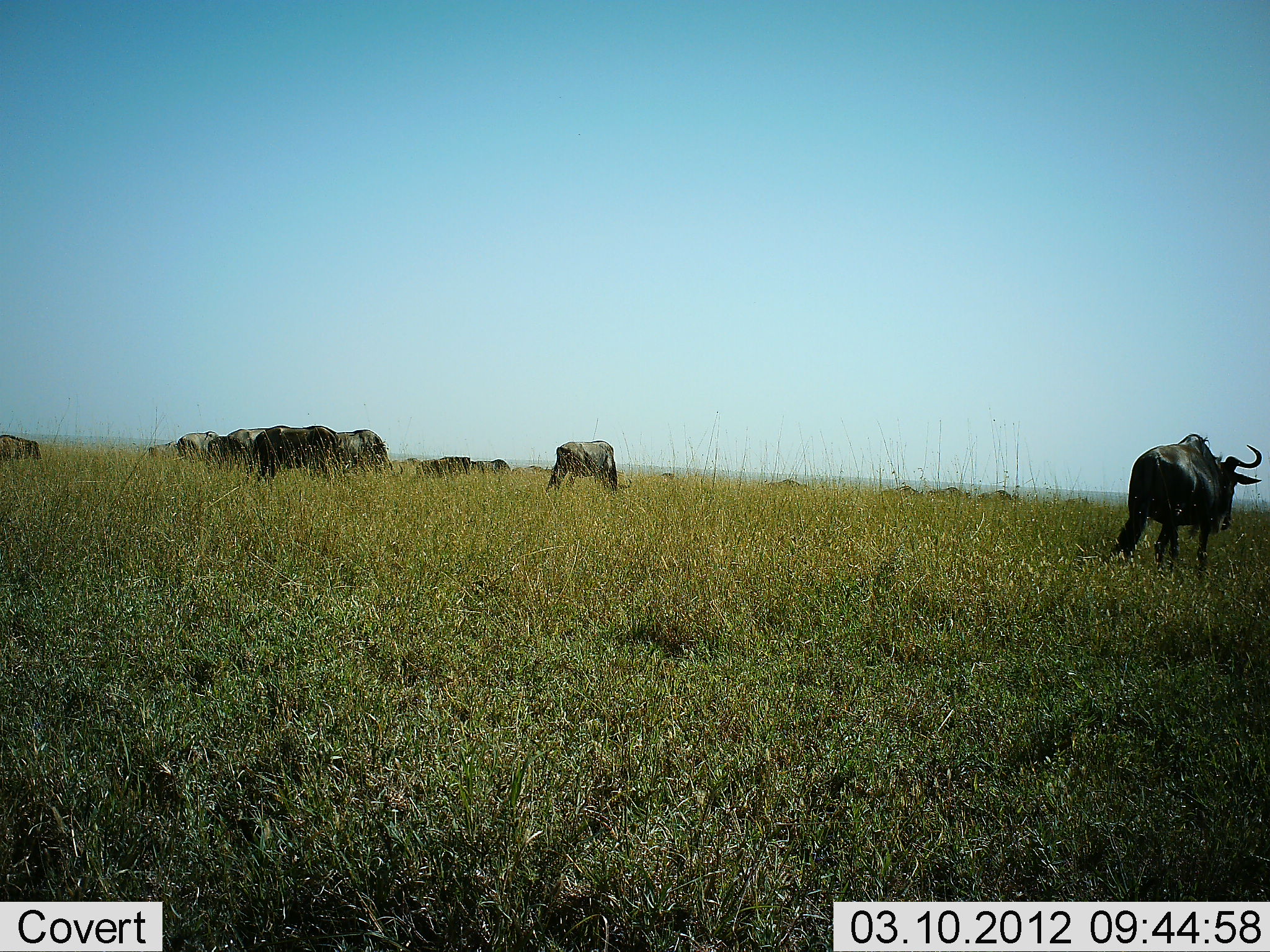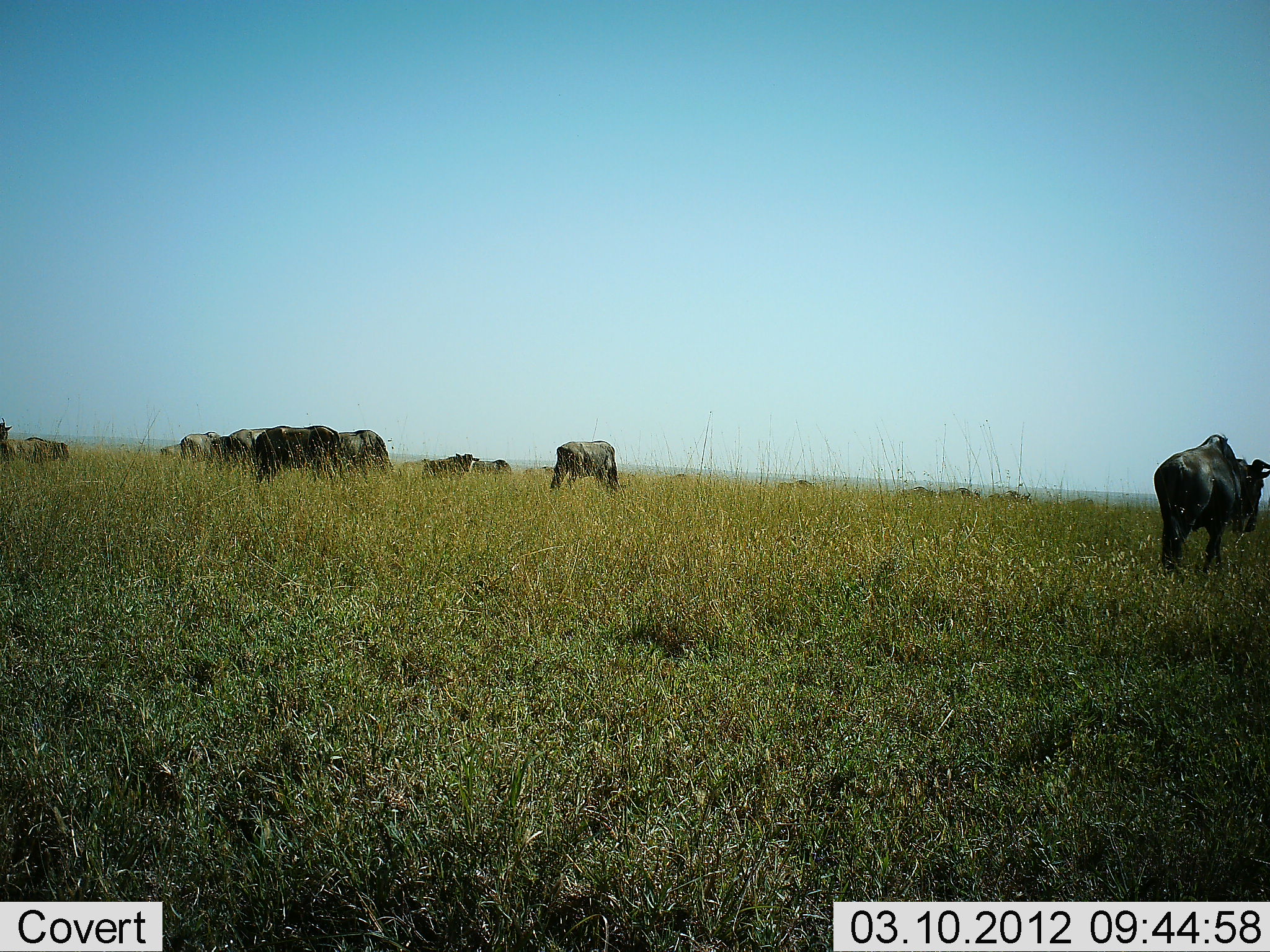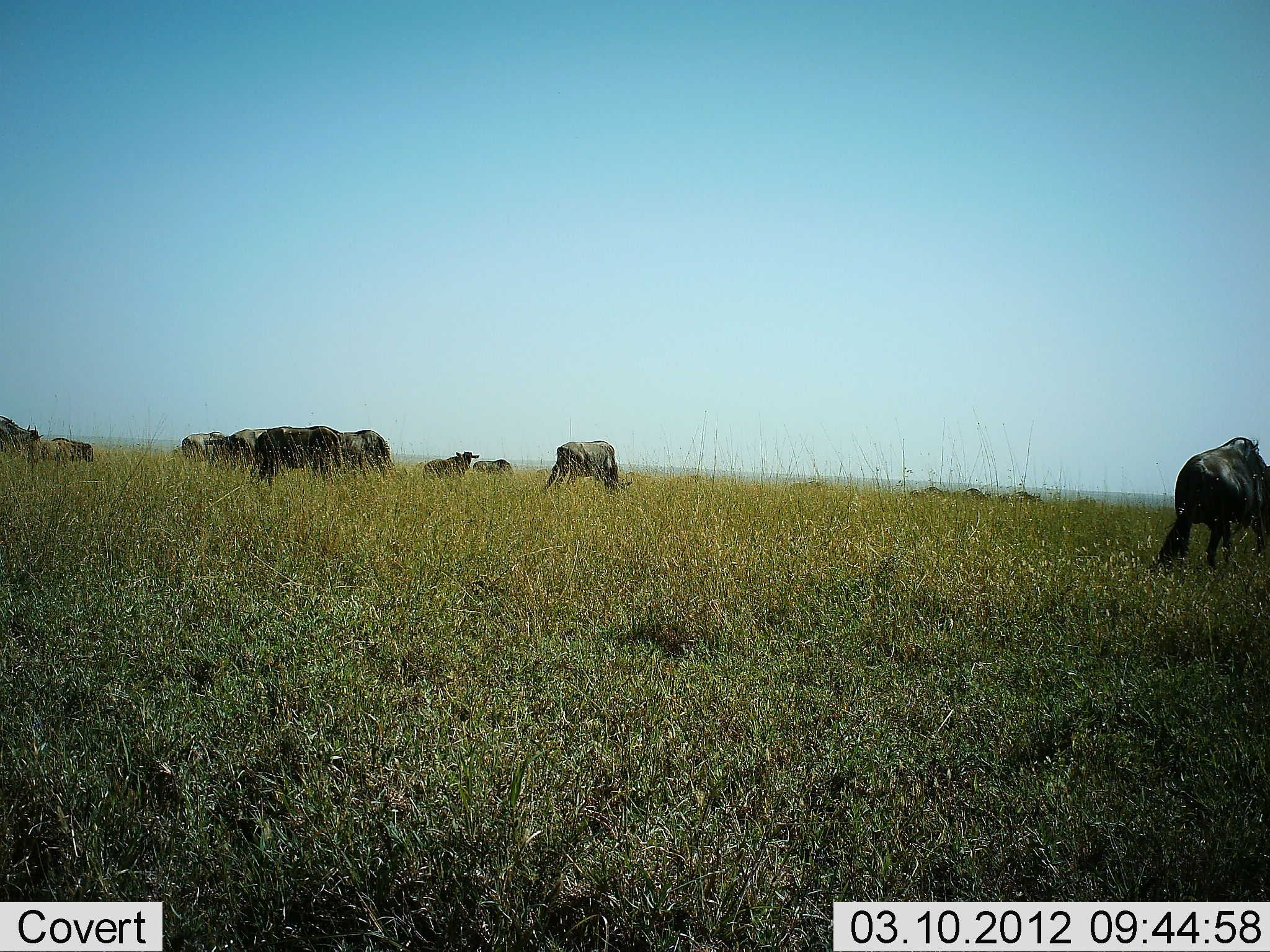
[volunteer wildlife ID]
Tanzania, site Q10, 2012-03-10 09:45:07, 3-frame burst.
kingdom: Animalia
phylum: Chordata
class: Mammalia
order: Artiodactyla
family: Bovidae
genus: Connochaetes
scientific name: Connochaetes taurinus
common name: blue wildebeest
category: wildebeest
Wildebeest (blue wildebeest) (Connochaetes taurinus), count 11-50. Behavior (volunteer vote fractions): standing 22%, resting 0%, moving 78%, interacting 0%. Young present (vote fraction): 11%. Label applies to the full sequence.